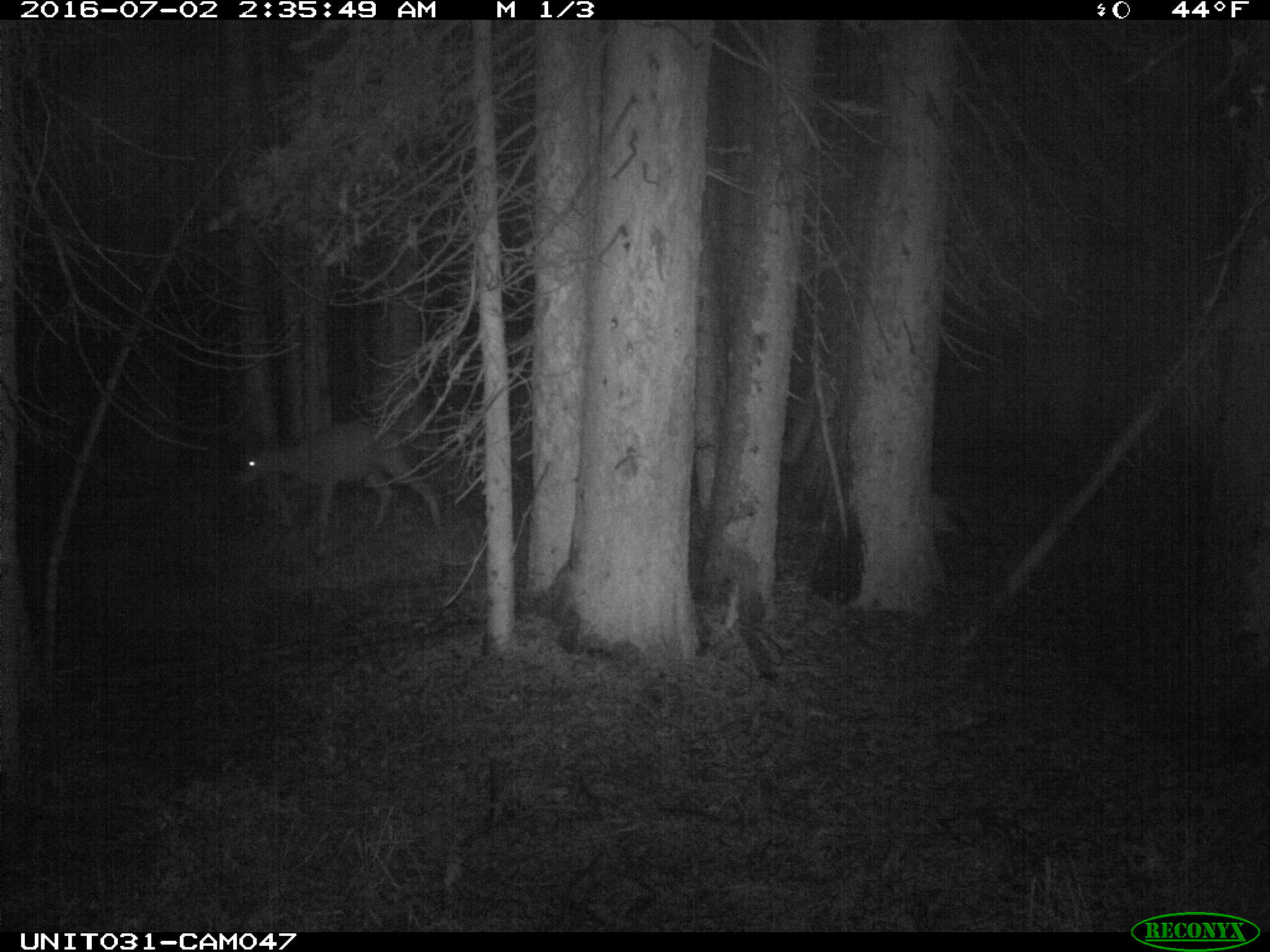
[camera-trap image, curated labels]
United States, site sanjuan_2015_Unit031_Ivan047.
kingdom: Animalia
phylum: Chordata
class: Mammalia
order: Artiodactyla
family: Cervidae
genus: Odocoileus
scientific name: Odocoileus hemionus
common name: mule deer